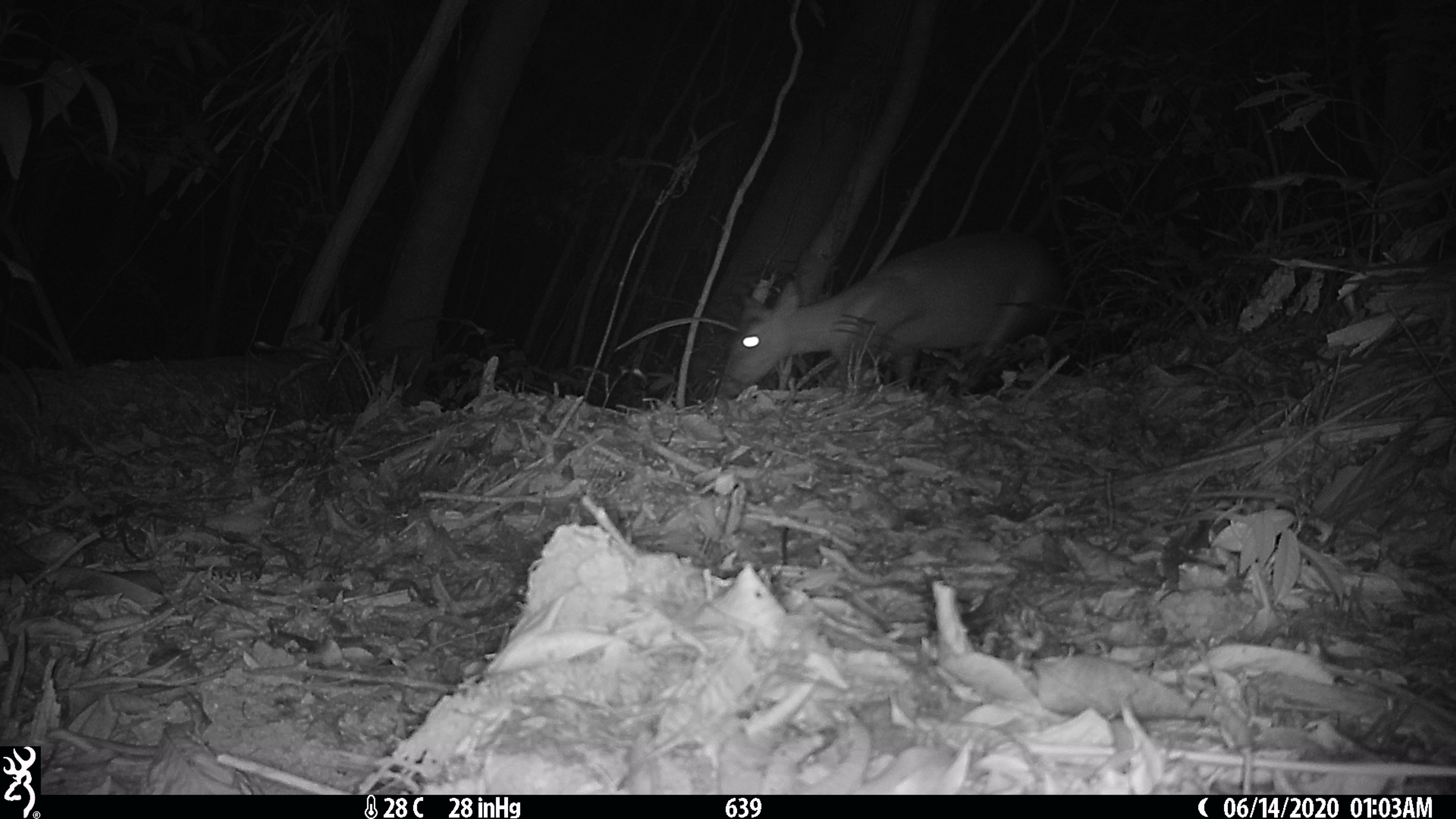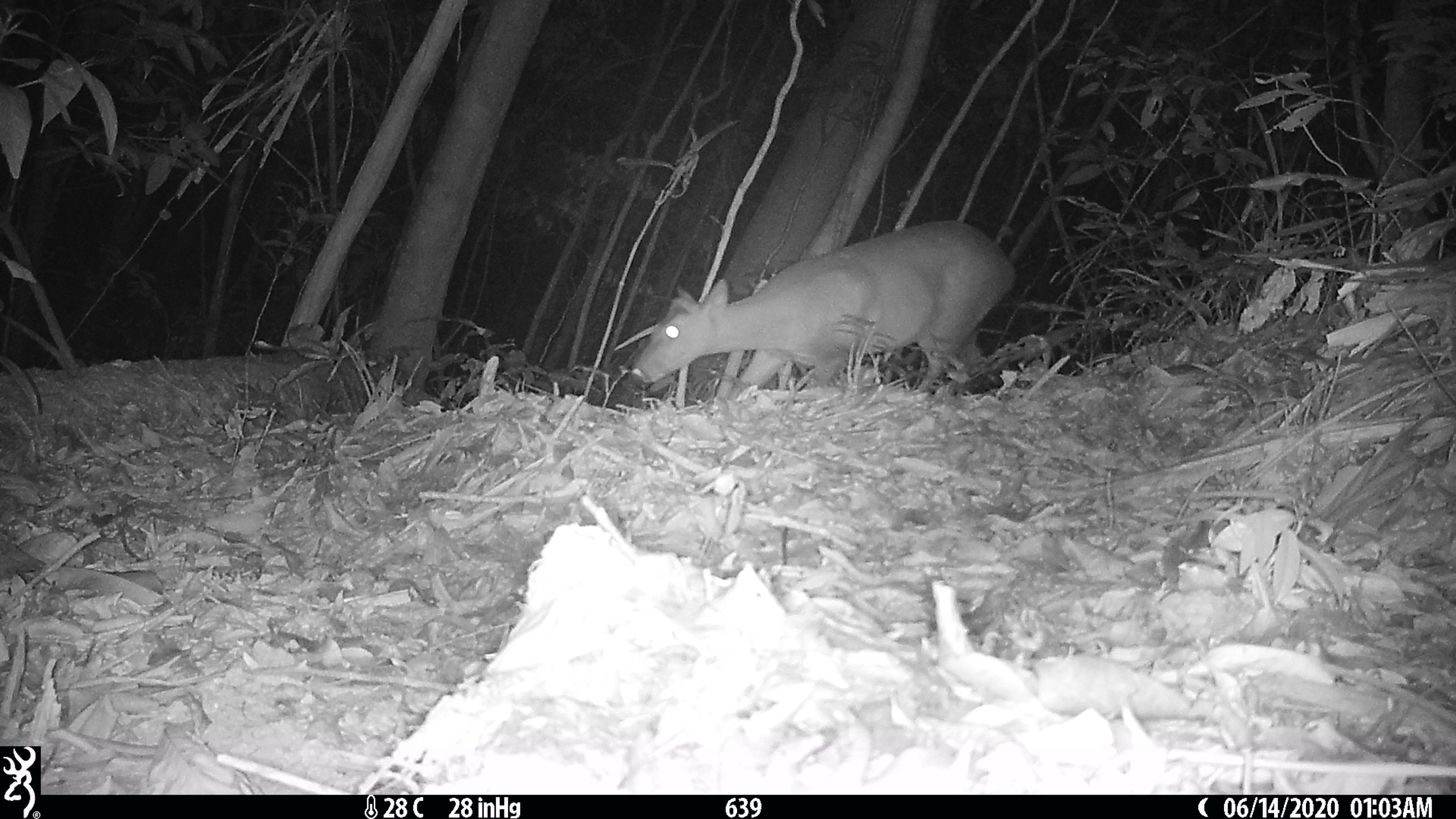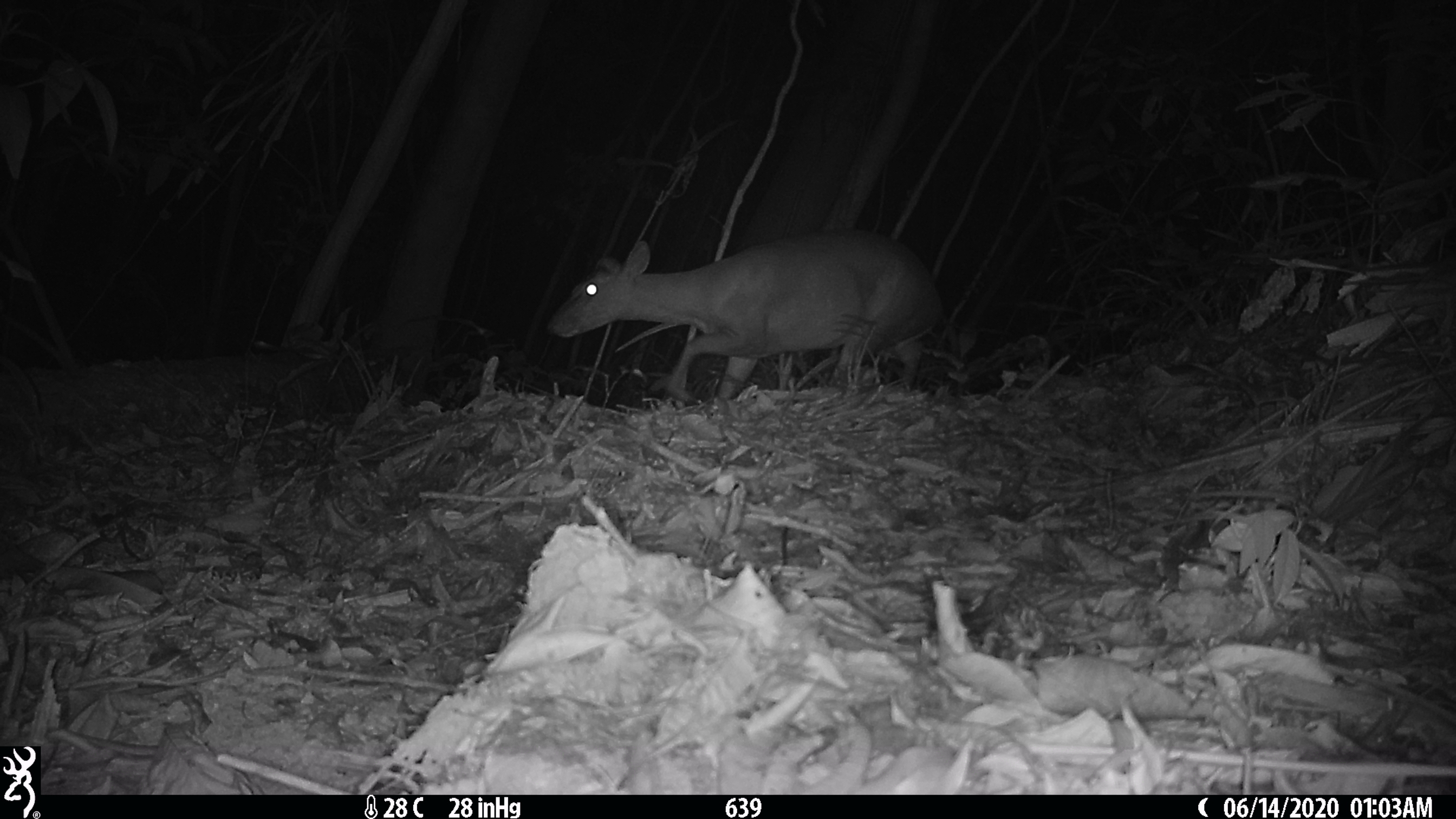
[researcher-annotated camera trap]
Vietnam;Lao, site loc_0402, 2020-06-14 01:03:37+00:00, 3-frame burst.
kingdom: Animalia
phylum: Chordata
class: Mammalia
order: Artiodactyla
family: Cervidae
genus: Muntiacus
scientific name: Muntiacus rooseveltorum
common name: roosevelt's muntjac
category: roosevelts muntjac group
Roosevelts muntjac group (roosevelt's muntjac) (Muntiacus rooseveltorum). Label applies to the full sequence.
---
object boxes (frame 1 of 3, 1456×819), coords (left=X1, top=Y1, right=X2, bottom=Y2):
roosevelts muntjac group: (left=713, top=230, right=1062, bottom=400)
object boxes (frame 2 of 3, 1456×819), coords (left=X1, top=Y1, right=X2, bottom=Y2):
roosevelts muntjac group: (left=630, top=220, right=1016, bottom=399)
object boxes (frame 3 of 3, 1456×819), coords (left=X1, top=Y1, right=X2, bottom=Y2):
roosevelts muntjac group: (left=546, top=227, right=944, bottom=406)